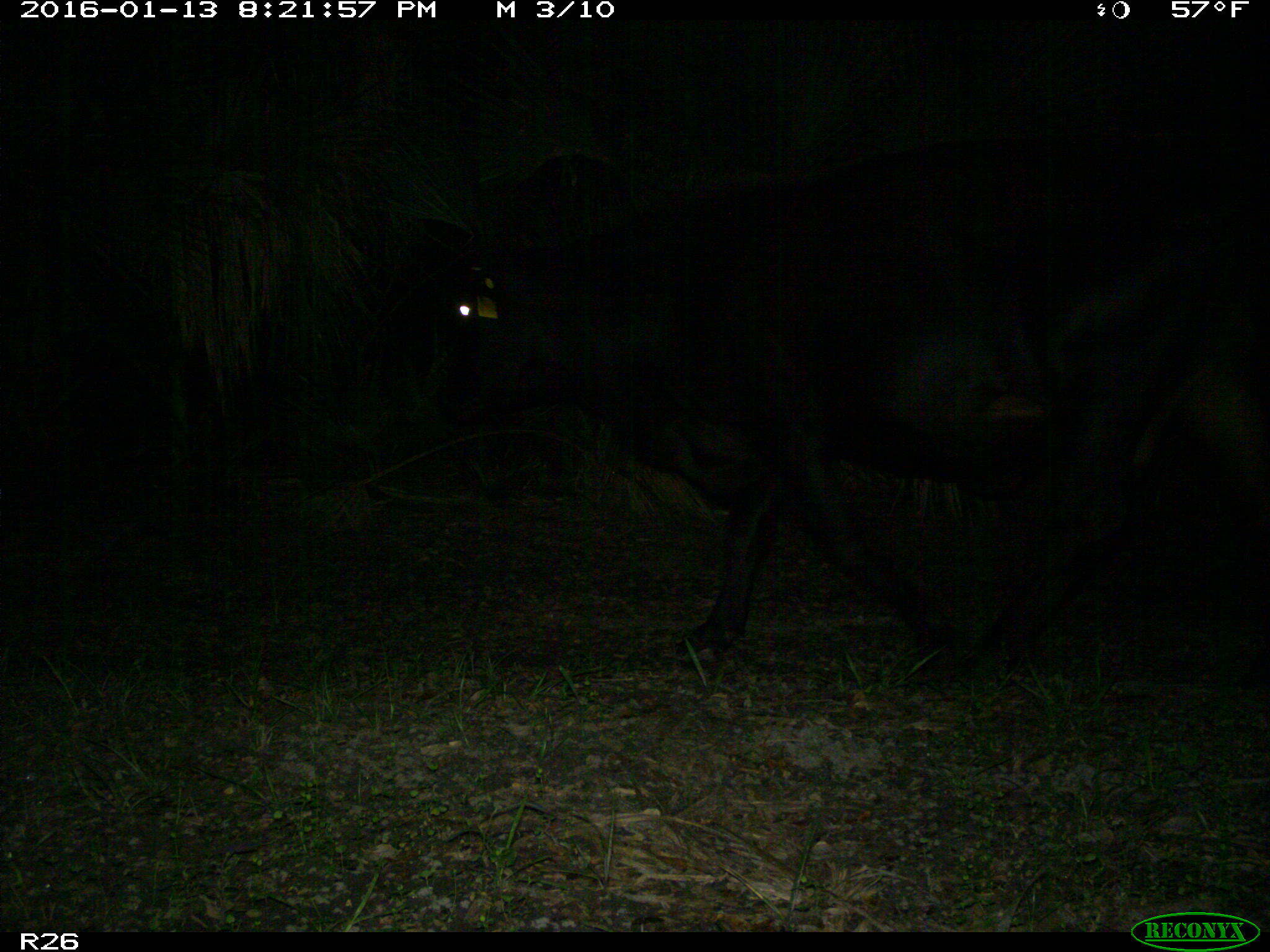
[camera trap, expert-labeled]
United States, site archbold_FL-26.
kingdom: Animalia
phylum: Chordata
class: Mammalia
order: Artiodactyla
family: Bovidae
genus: Bos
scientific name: Bos taurus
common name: domestic cow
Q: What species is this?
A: Bos taurus (domestic cow).